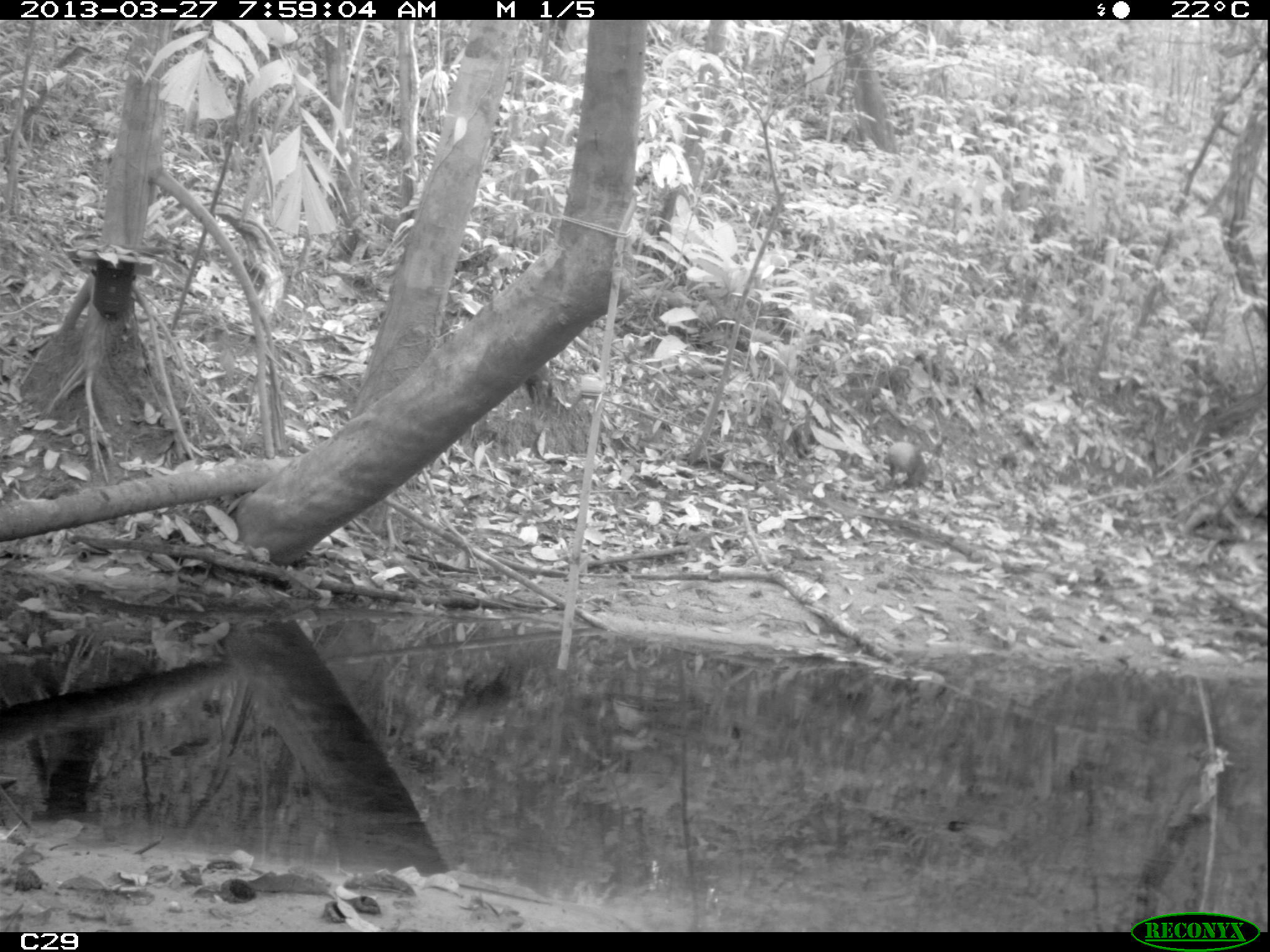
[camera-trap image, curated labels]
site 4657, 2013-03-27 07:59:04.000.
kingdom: Animalia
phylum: Chordata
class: Mammalia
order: Rodentia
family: Dasyproctidae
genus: Dasyprocta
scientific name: Dasyprocta leporina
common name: red-rumped agouti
Dasyprocta leporina (red-rumped agouti), count 2, age adult.